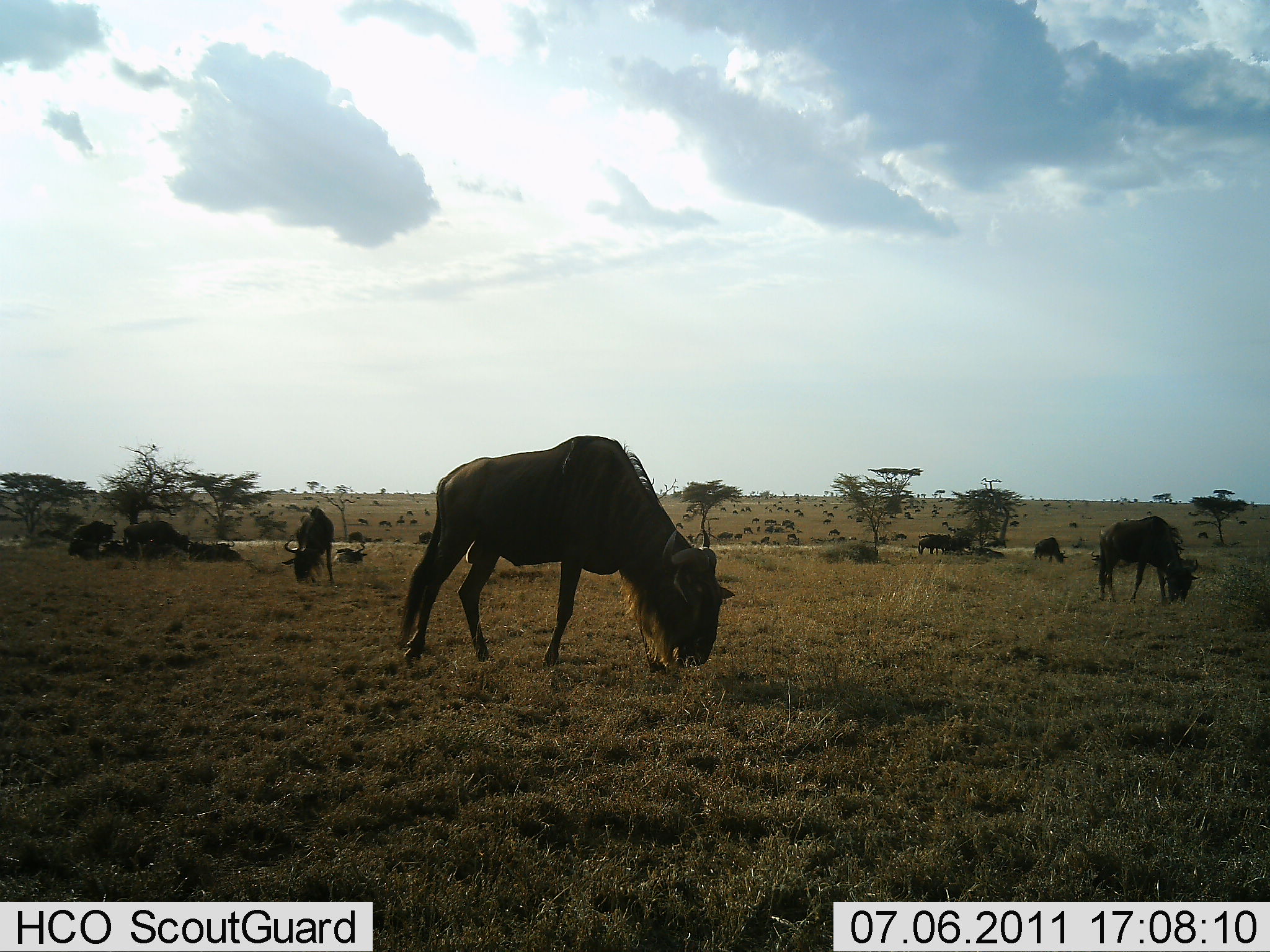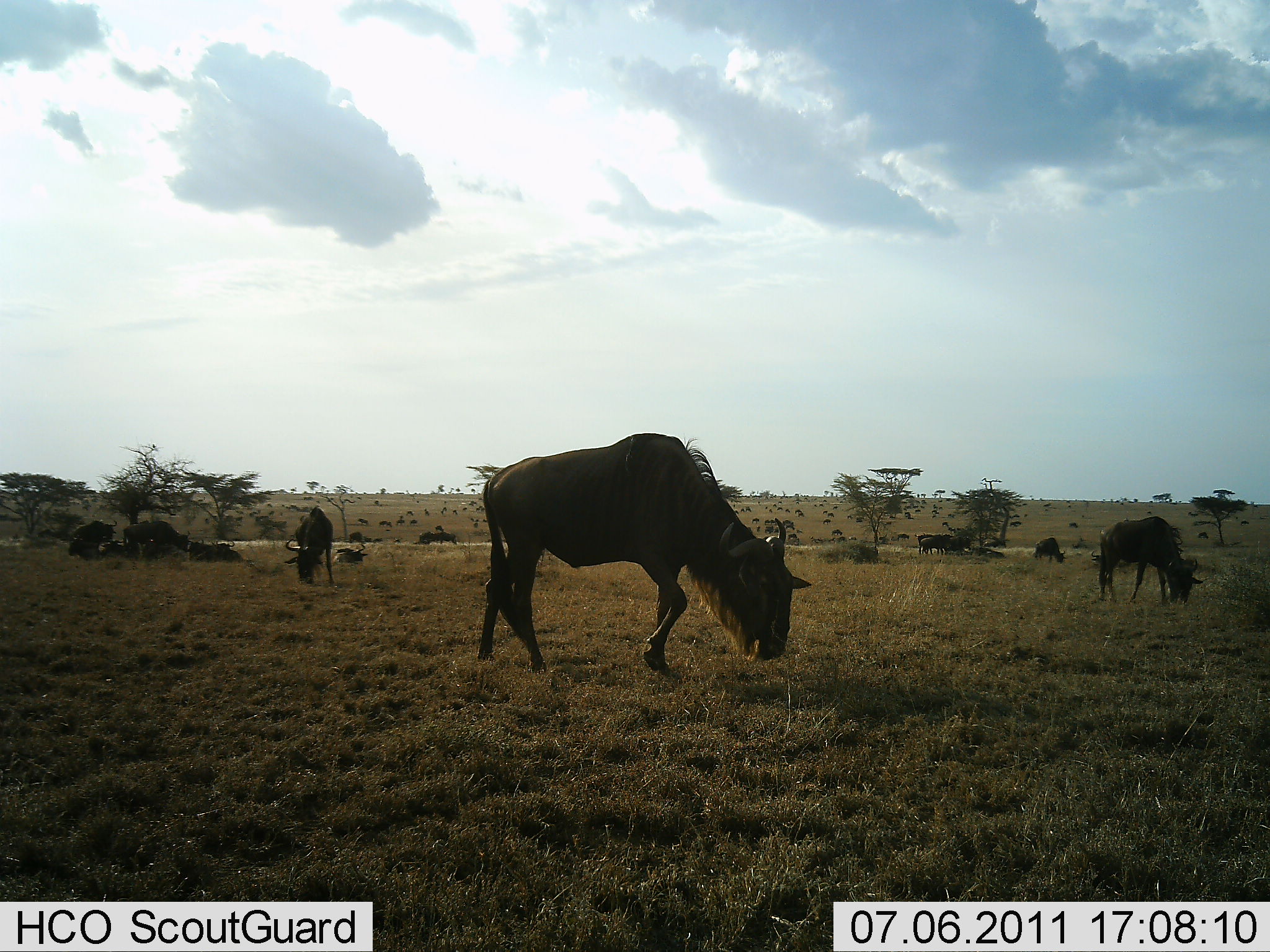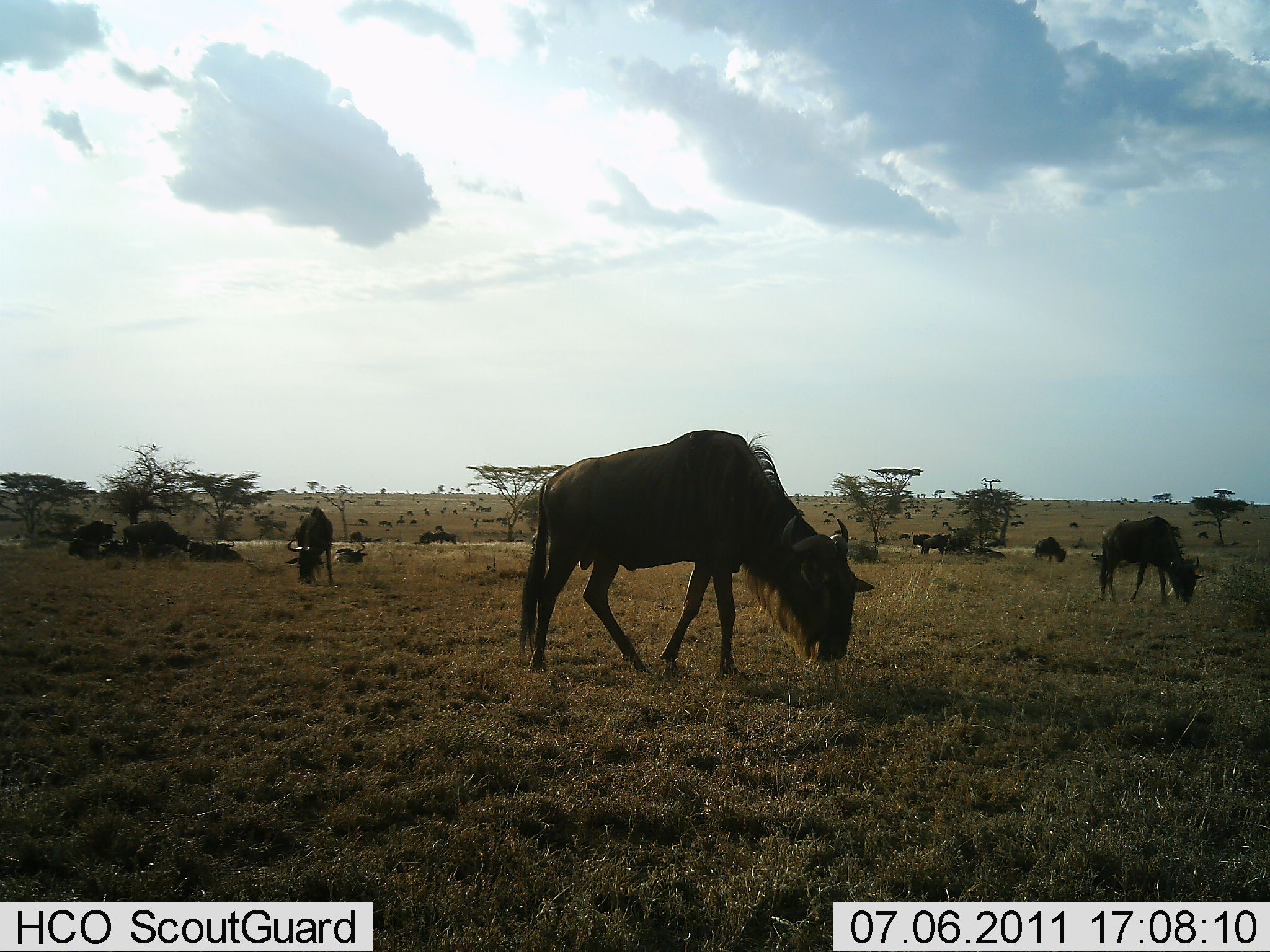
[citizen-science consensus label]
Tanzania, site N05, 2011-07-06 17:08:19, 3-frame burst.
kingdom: Animalia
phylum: Chordata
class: Mammalia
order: Artiodactyla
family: Bovidae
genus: Connochaetes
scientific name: Connochaetes taurinus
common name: blue wildebeest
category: wildebeest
Wildebeest (blue wildebeest) (Connochaetes taurinus), count 11-50. Behavior (volunteer vote fractions): standing 40%, resting 30%, moving 10%, interacting 0%. Young present (vote fraction): 0%. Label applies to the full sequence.